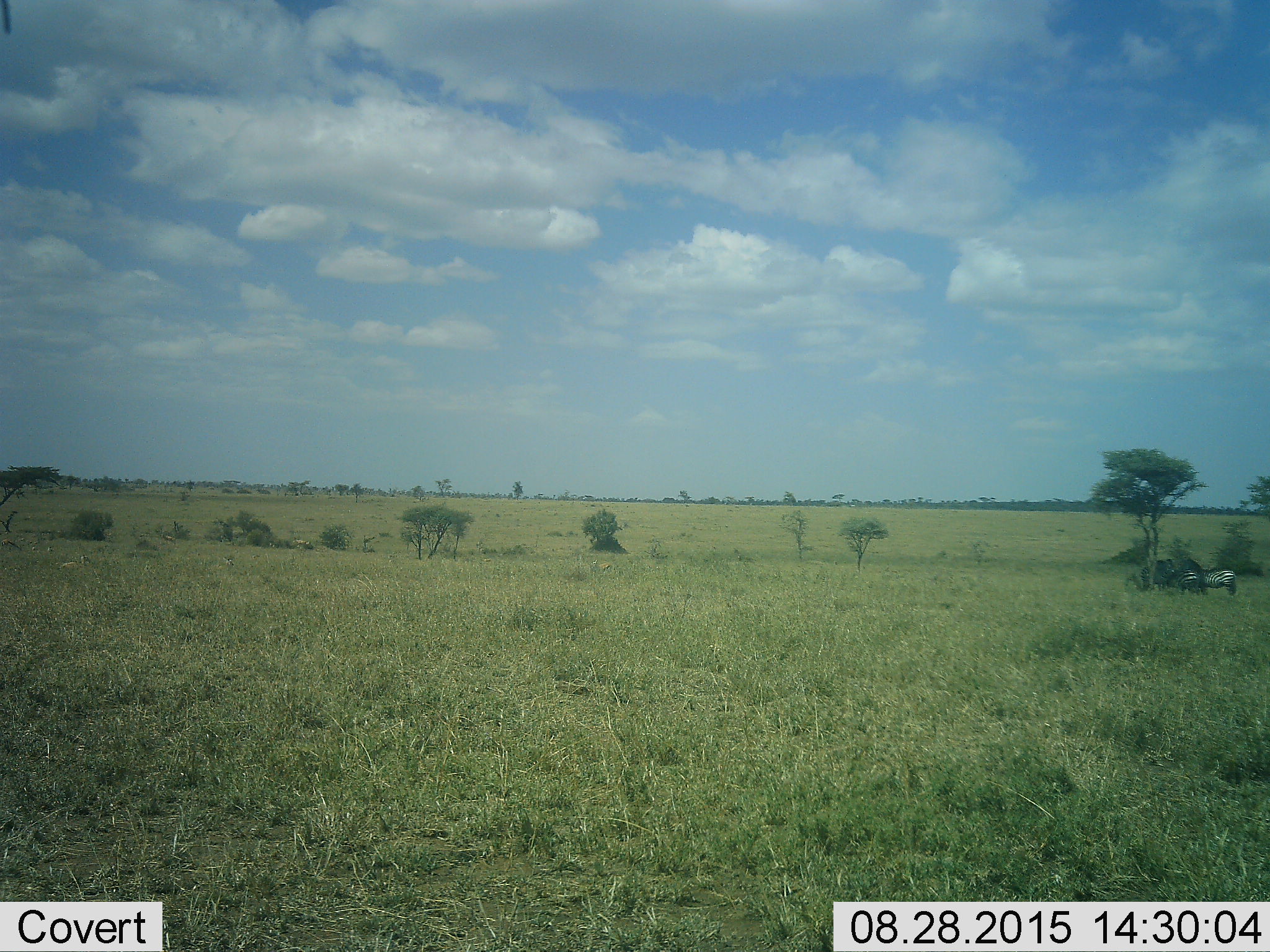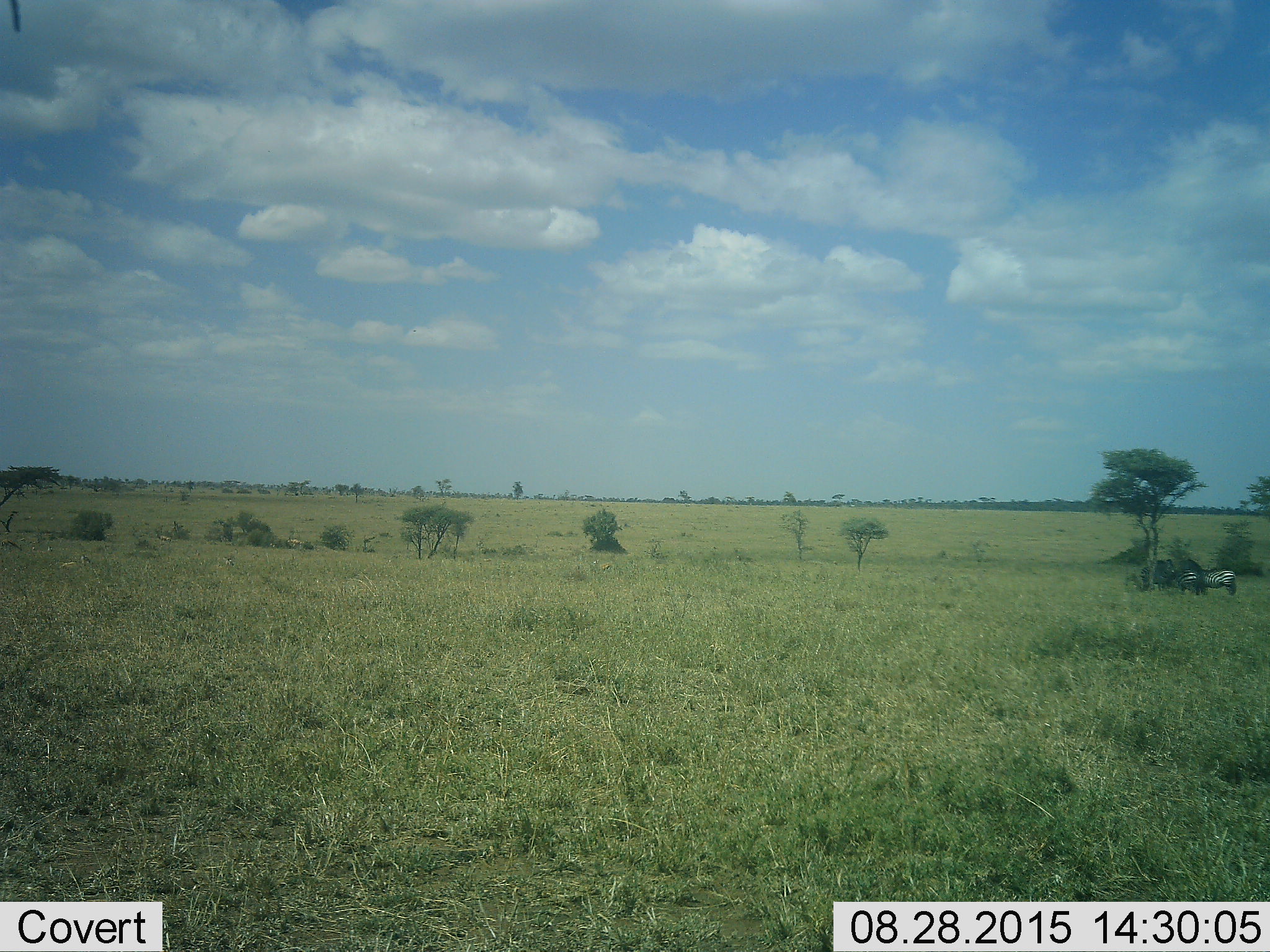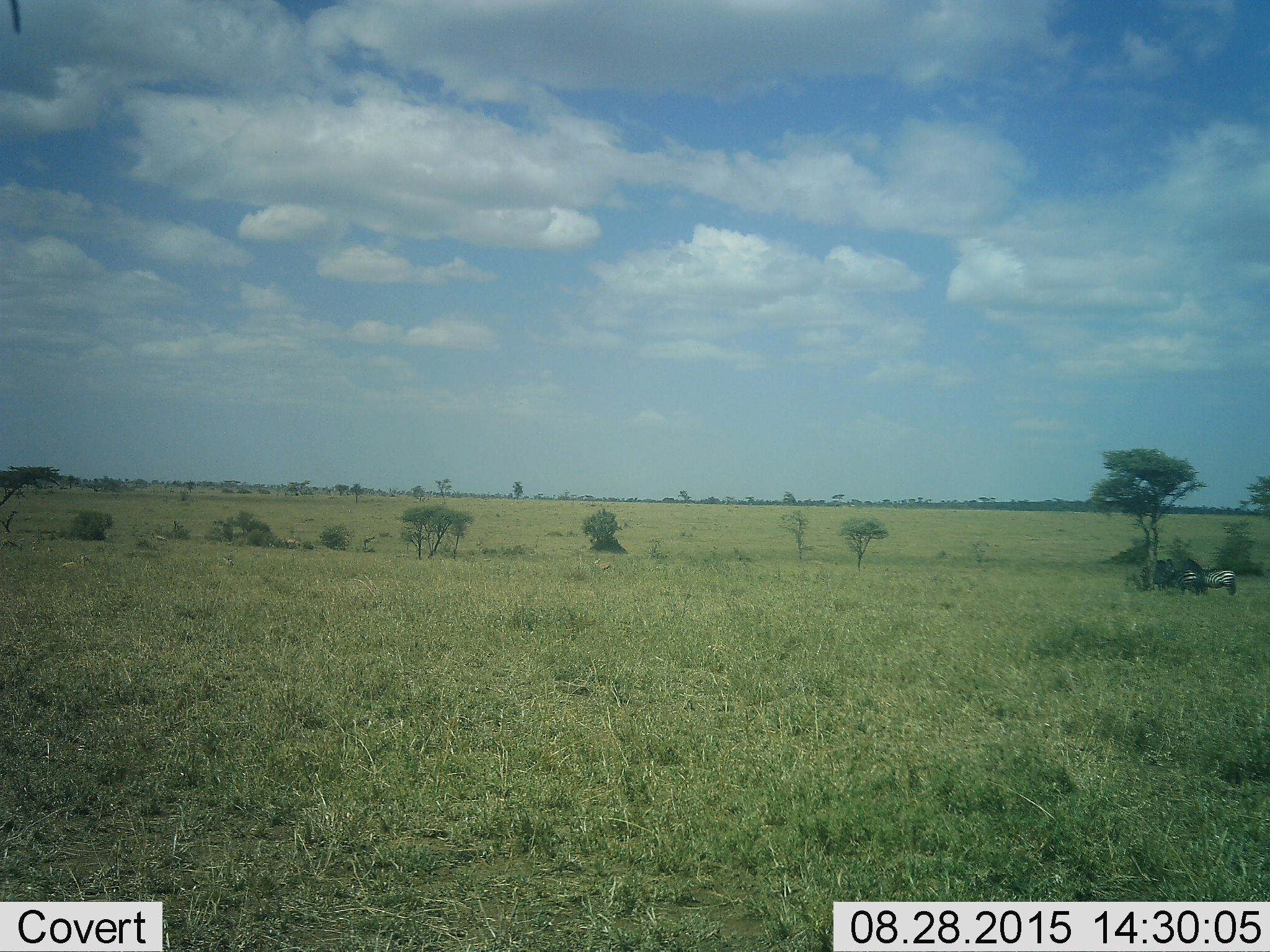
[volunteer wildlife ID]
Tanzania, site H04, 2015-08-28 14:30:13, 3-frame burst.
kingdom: Animalia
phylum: Chordata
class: Mammalia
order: Perissodactyla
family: Equidae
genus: Equus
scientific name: Equus quagga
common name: plains zebra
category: zebra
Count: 2.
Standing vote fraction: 62%.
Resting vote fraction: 0%.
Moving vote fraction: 0%.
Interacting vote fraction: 0%.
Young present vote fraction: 0%.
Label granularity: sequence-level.